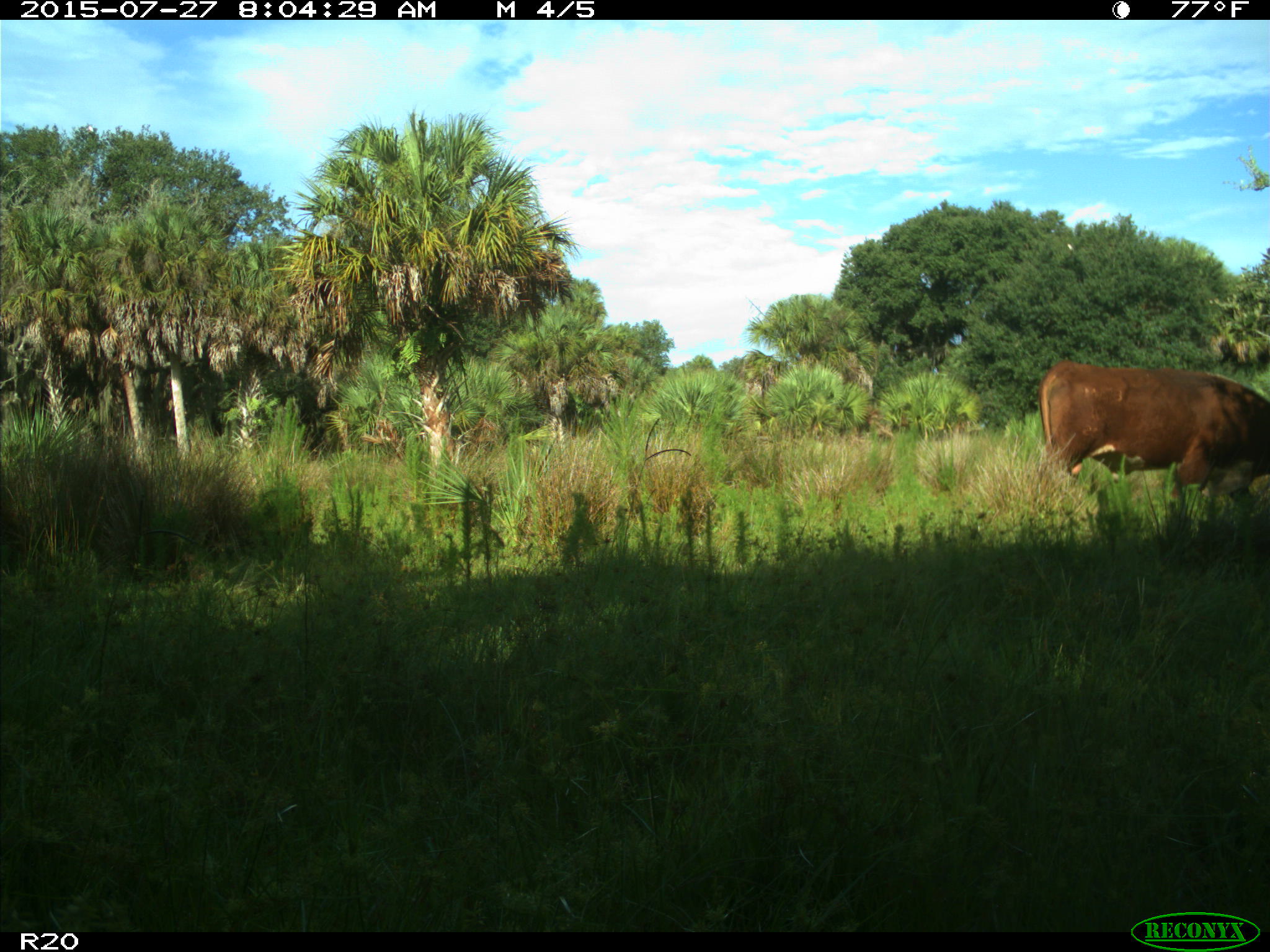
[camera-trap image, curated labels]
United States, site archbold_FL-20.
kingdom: Animalia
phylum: Chordata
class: Mammalia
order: Artiodactyla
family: Bovidae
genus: Bos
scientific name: Bos taurus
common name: domestic cow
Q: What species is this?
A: Bos taurus (domestic cow).